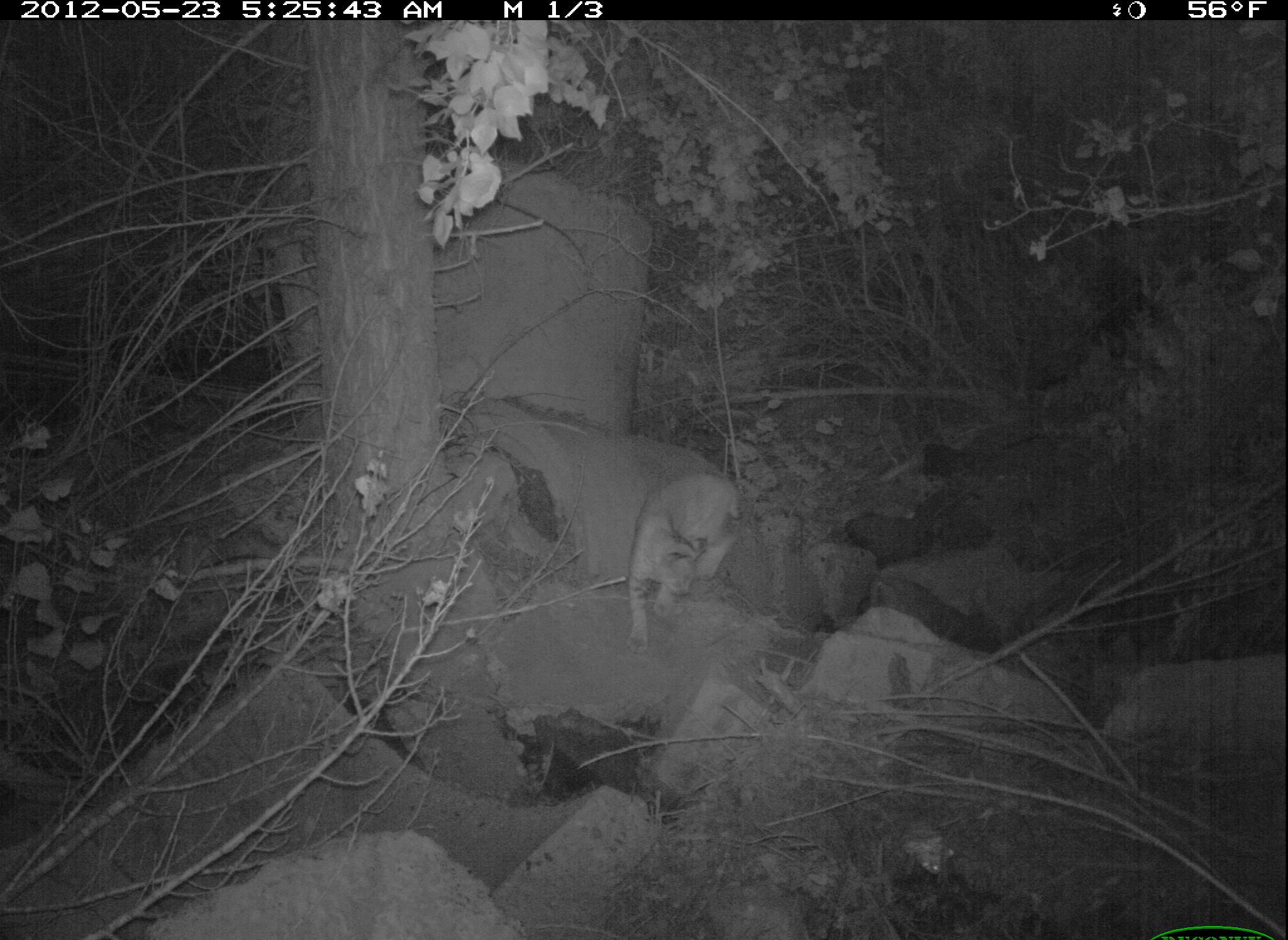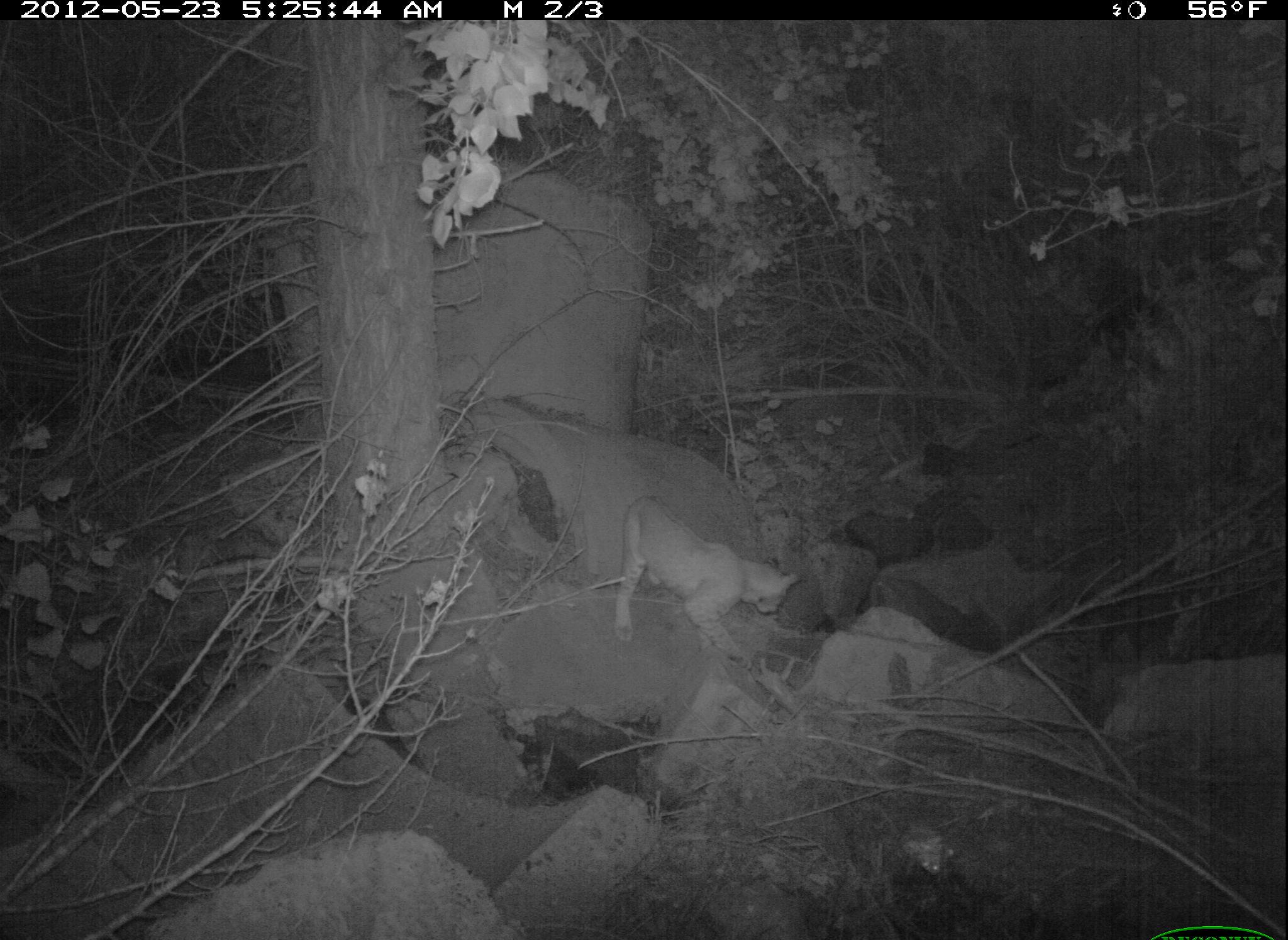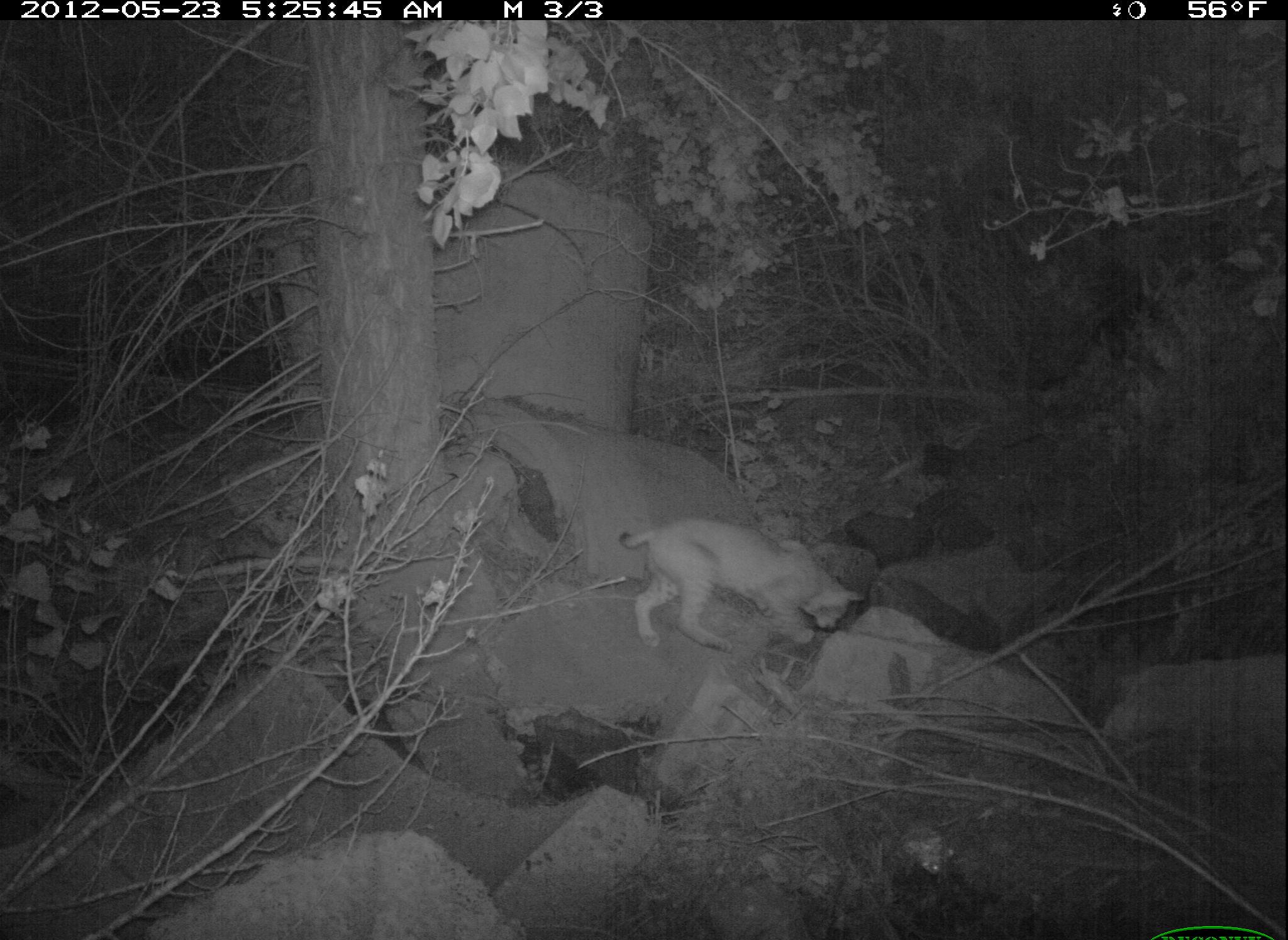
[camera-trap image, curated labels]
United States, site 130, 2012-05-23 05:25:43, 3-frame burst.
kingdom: Animalia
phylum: Chordata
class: Mammalia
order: Carnivora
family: Felidae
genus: Lynx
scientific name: Lynx rufus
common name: bobcat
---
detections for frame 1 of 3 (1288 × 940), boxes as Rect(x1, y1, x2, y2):
bobcat: Rect(626, 465, 741, 653)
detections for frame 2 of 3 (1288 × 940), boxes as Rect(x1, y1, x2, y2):
bobcat: Rect(609, 477, 797, 667)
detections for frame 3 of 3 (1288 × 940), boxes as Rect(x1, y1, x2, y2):
bobcat: Rect(610, 501, 871, 702)